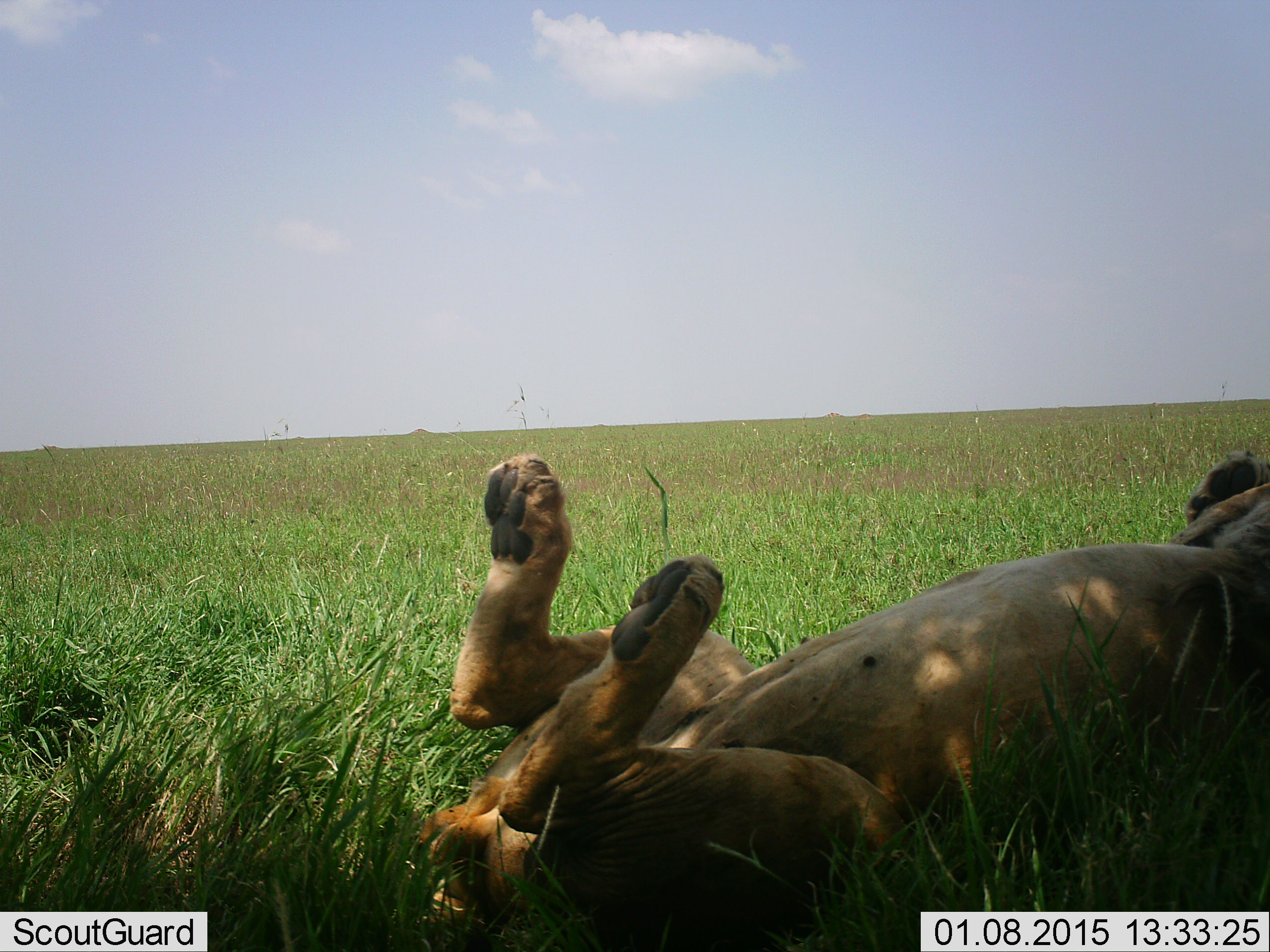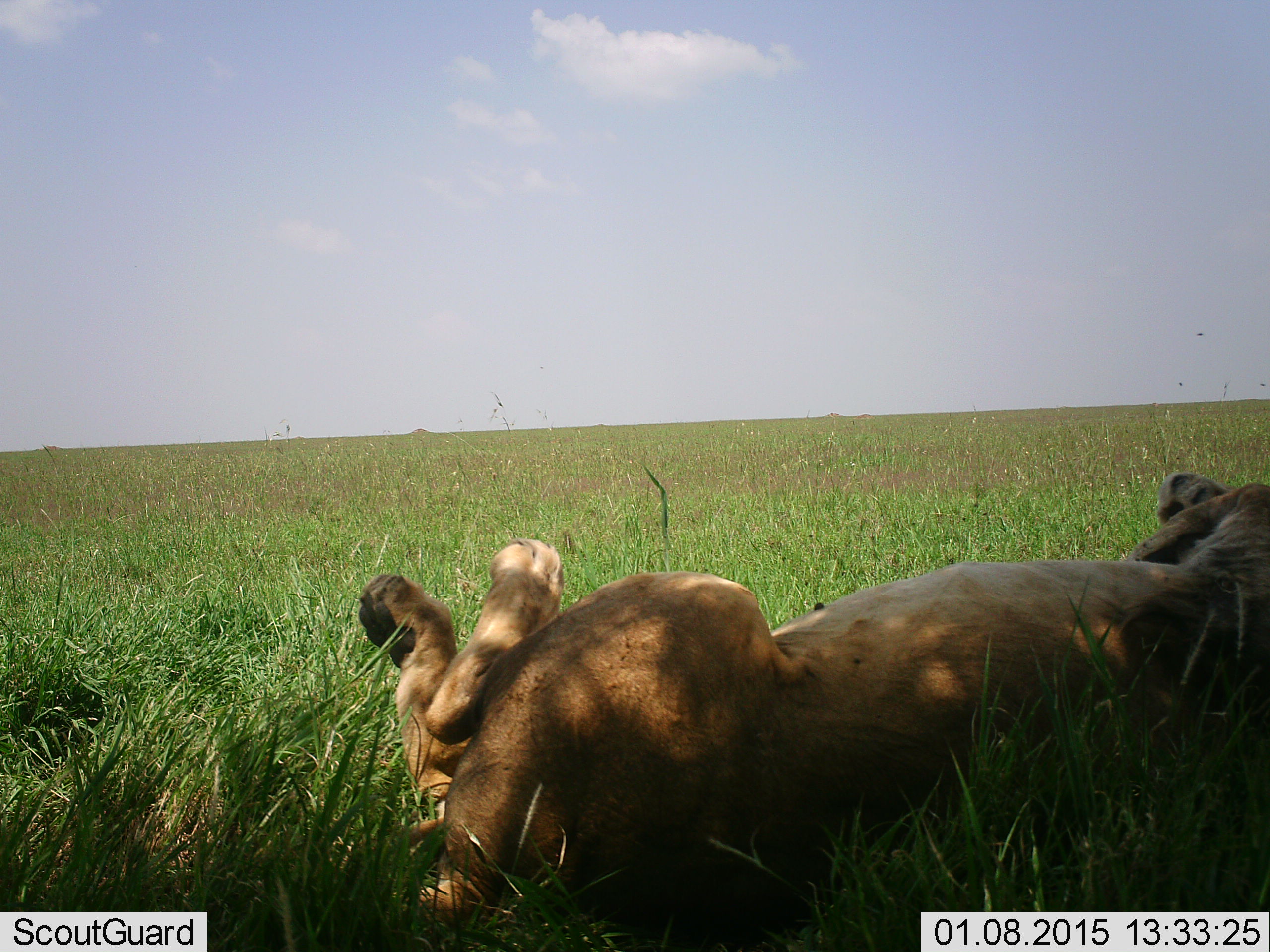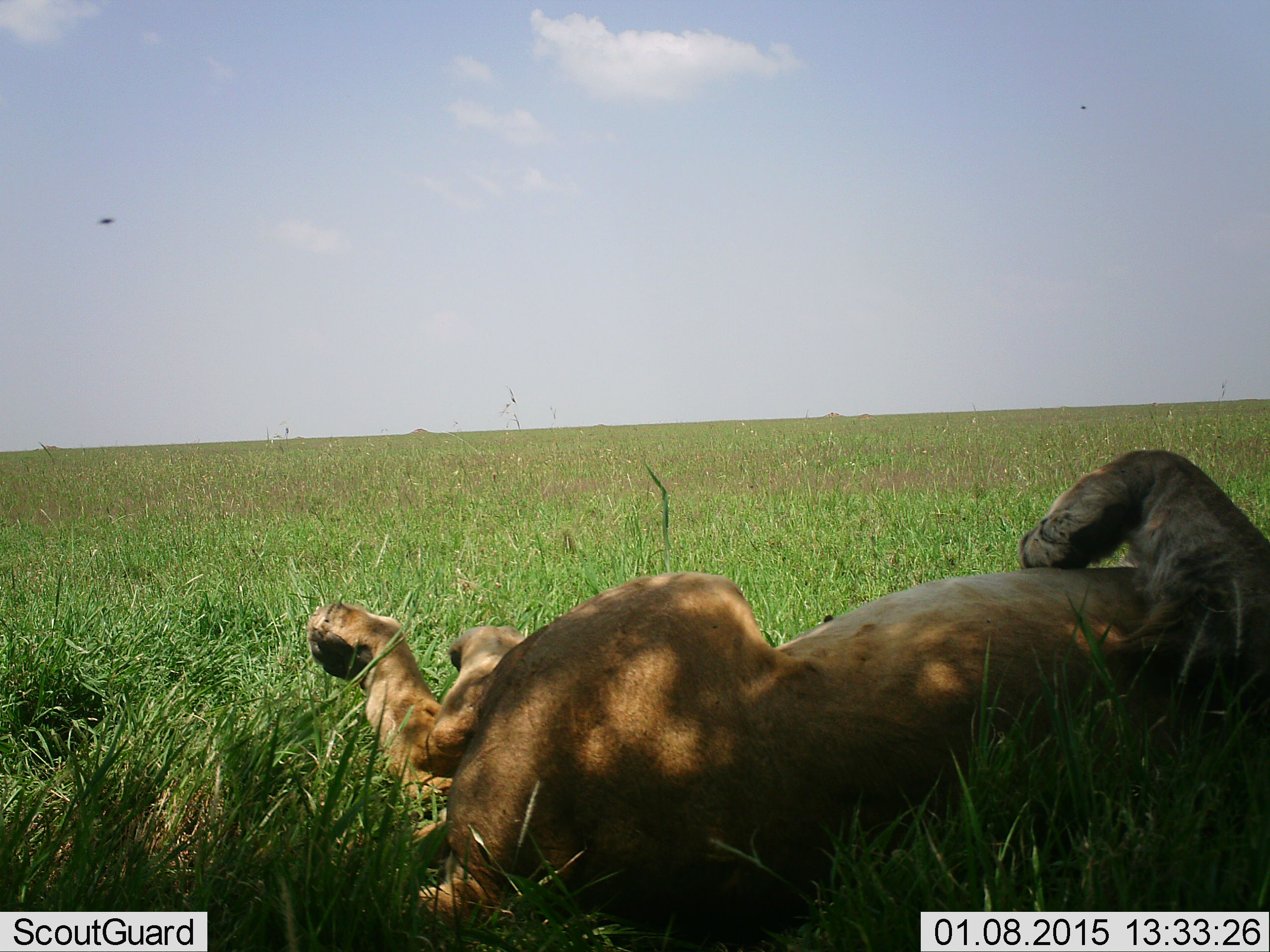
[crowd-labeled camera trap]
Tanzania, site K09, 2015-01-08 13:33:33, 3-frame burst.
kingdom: Animalia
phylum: Chordata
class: Mammalia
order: Carnivora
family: Felidae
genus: Panthera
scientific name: Panthera leo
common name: lion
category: lionfemale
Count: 1.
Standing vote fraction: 0%.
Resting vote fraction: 90%.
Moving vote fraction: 20%.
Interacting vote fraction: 0%.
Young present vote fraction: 0%.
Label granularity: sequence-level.